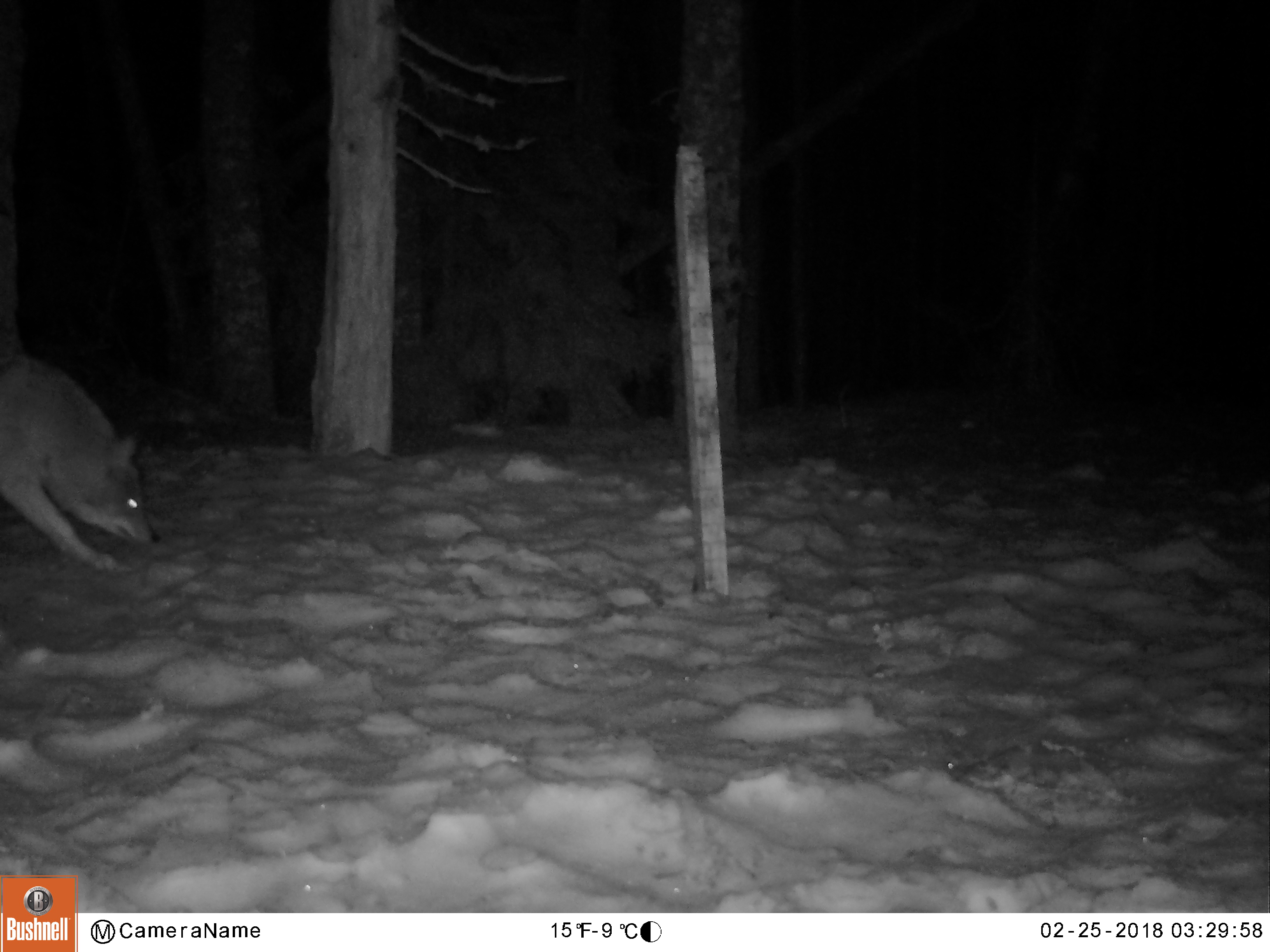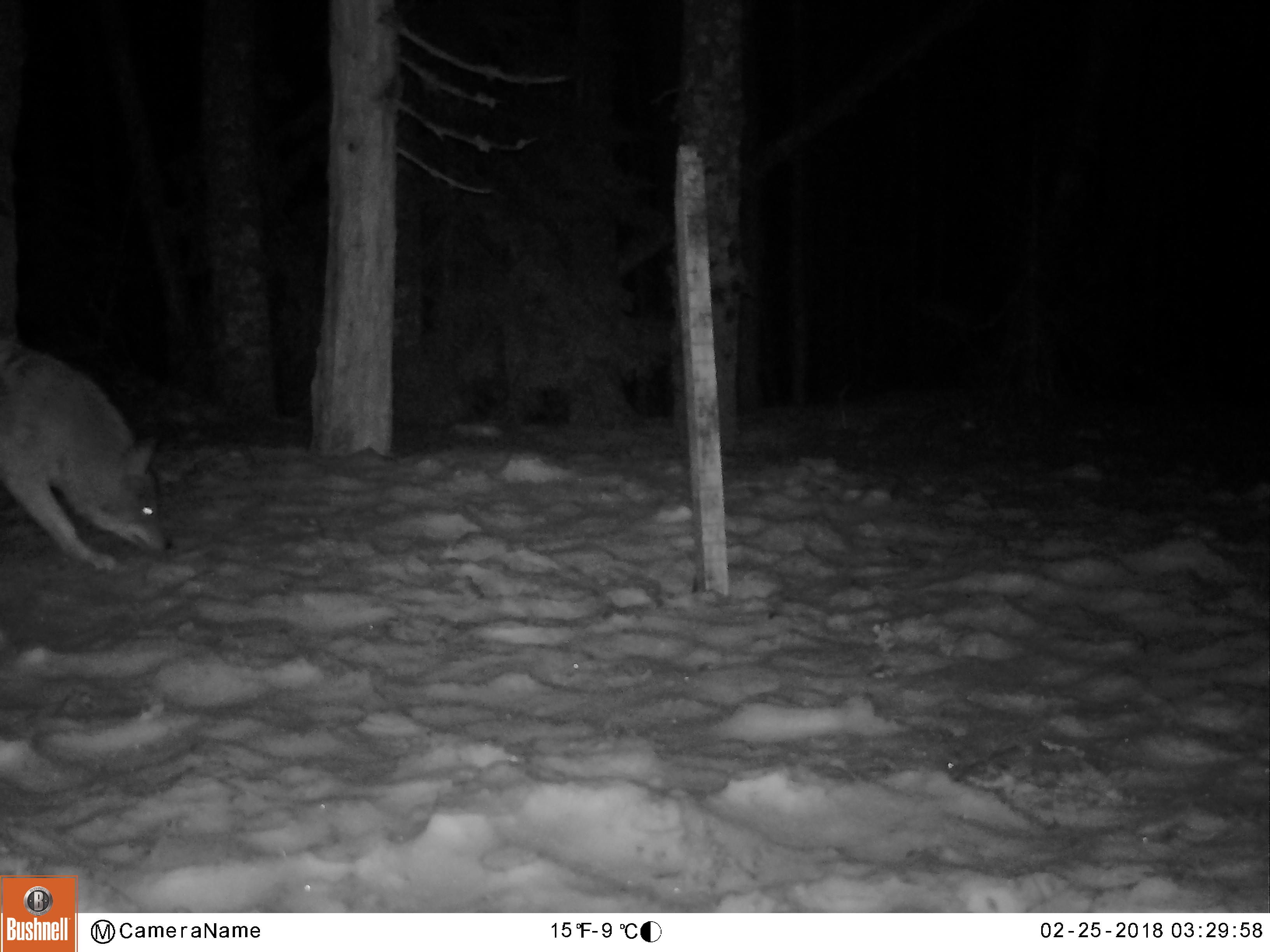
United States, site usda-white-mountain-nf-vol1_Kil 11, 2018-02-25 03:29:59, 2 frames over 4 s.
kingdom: Animalia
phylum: Chordata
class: Mammalia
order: Carnivora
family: Canidae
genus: Canis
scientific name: Canis latrans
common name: coyote